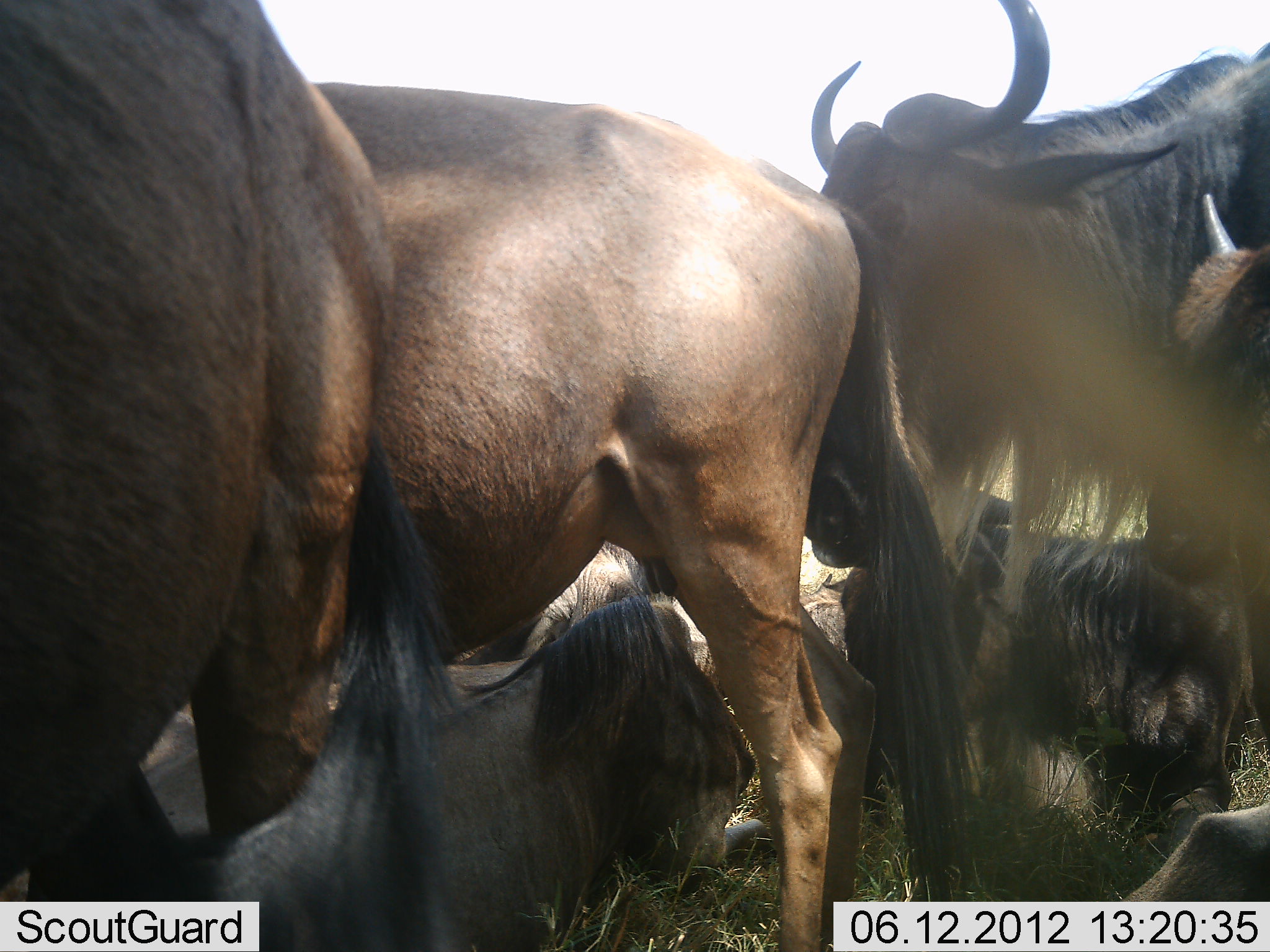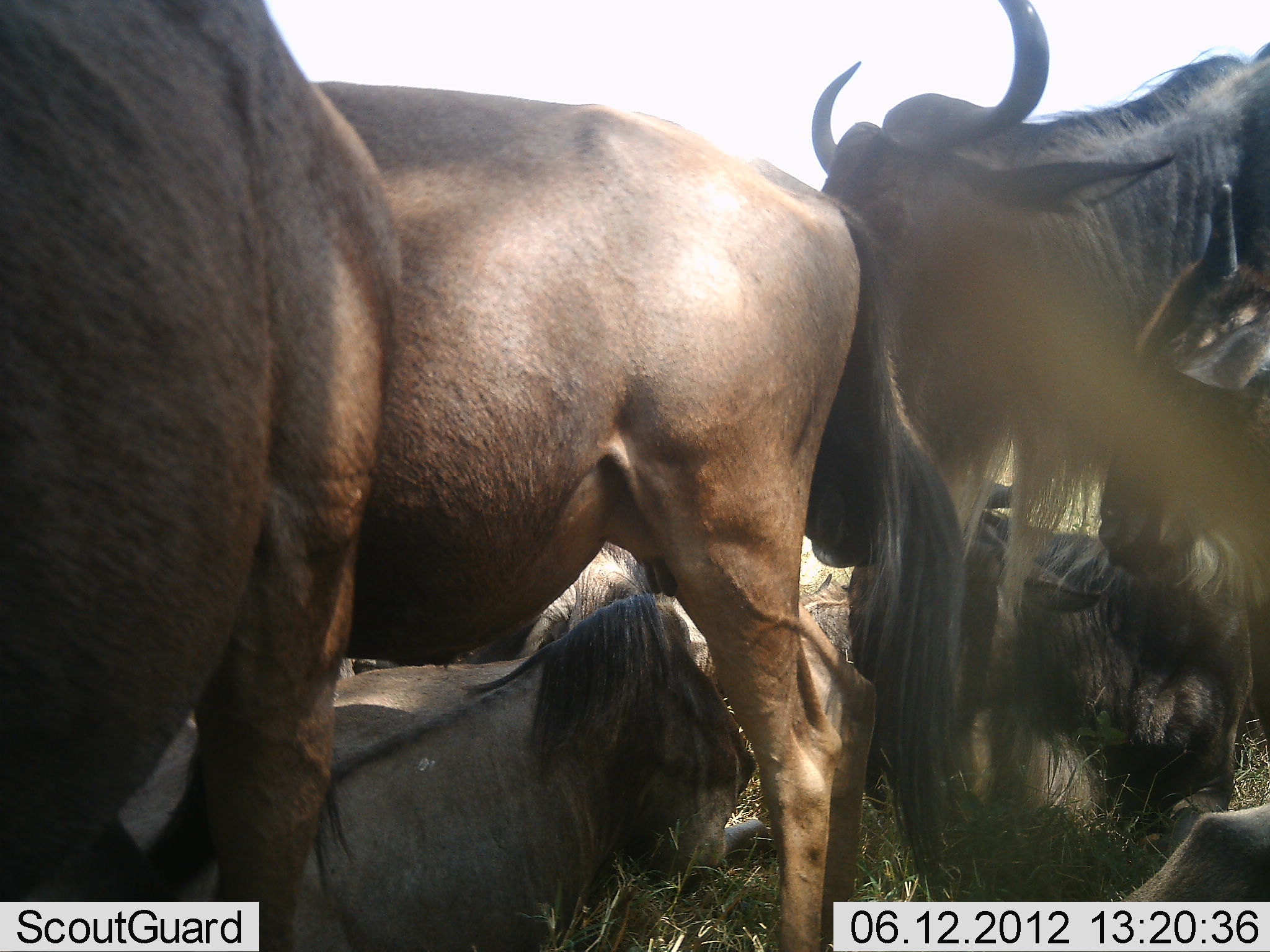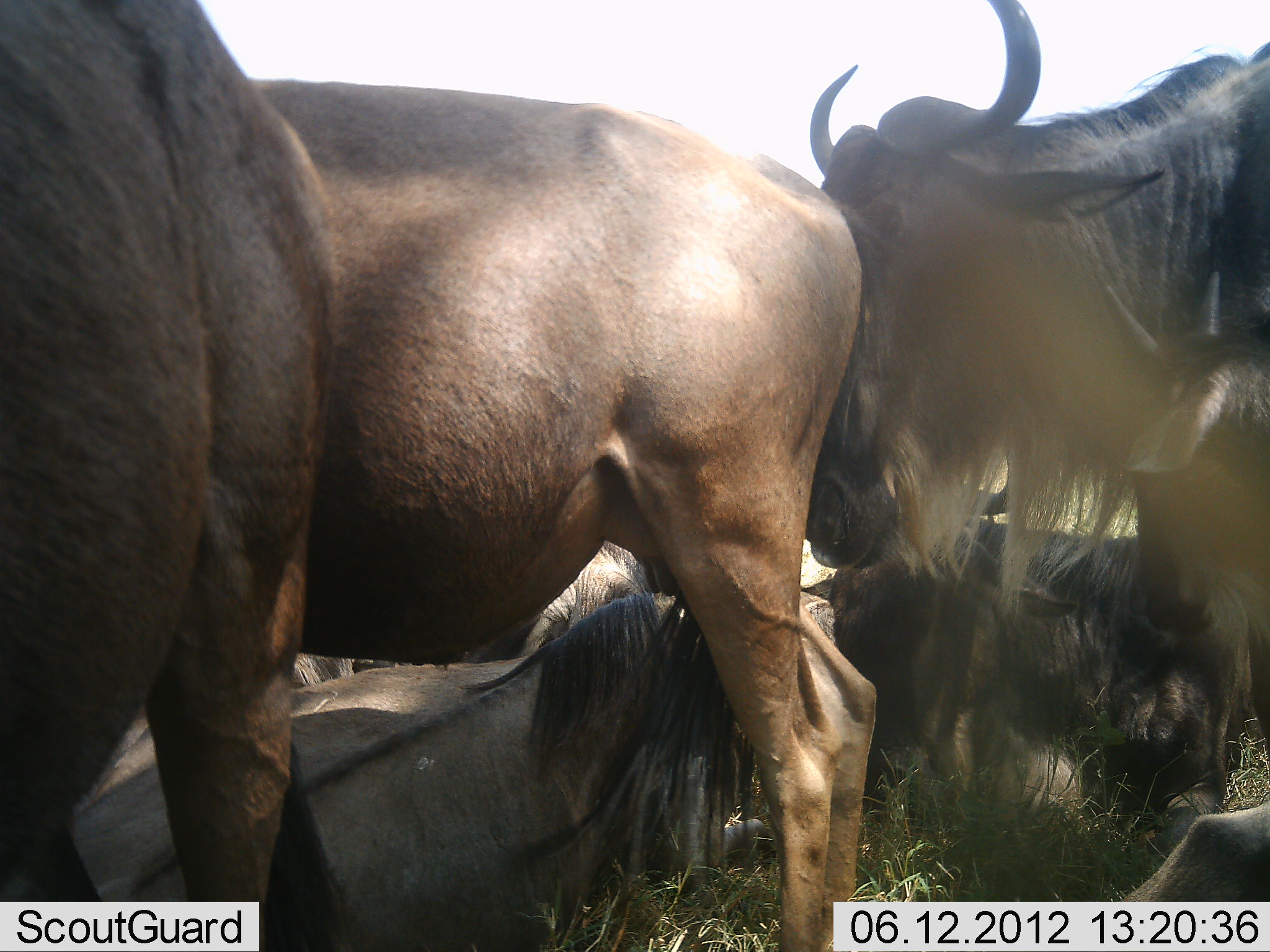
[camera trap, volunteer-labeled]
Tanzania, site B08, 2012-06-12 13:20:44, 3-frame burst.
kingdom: Animalia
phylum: Chordata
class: Mammalia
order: Artiodactyla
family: Bovidae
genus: Connochaetes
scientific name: Connochaetes taurinus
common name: blue wildebeest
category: wildebeest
Wildebeest (blue wildebeest) (Connochaetes taurinus), count 7. Behavior (volunteer vote fractions): standing 70%, resting 100%, moving 10%, interacting 20%. Young present (vote fraction): 20%. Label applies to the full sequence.